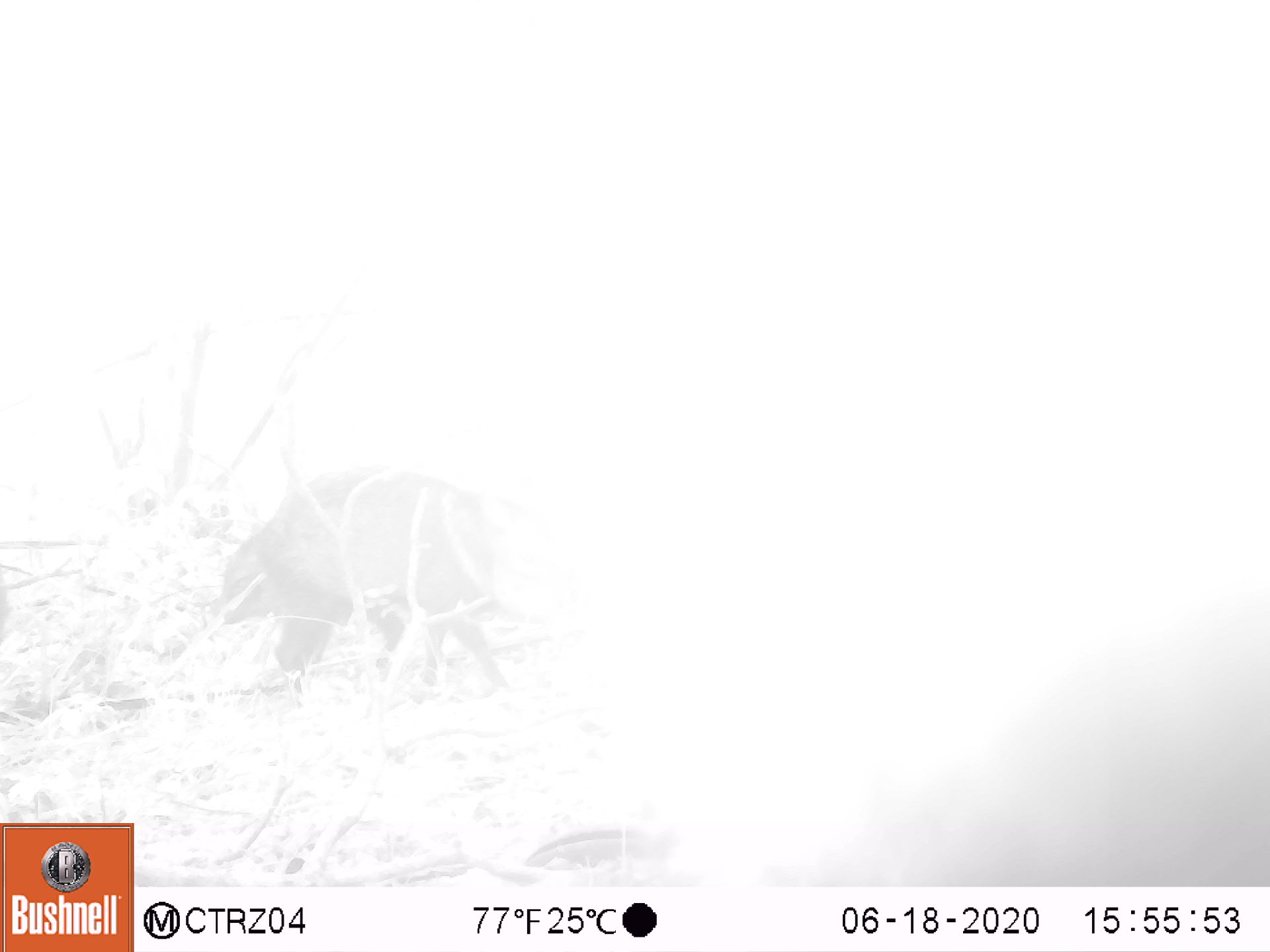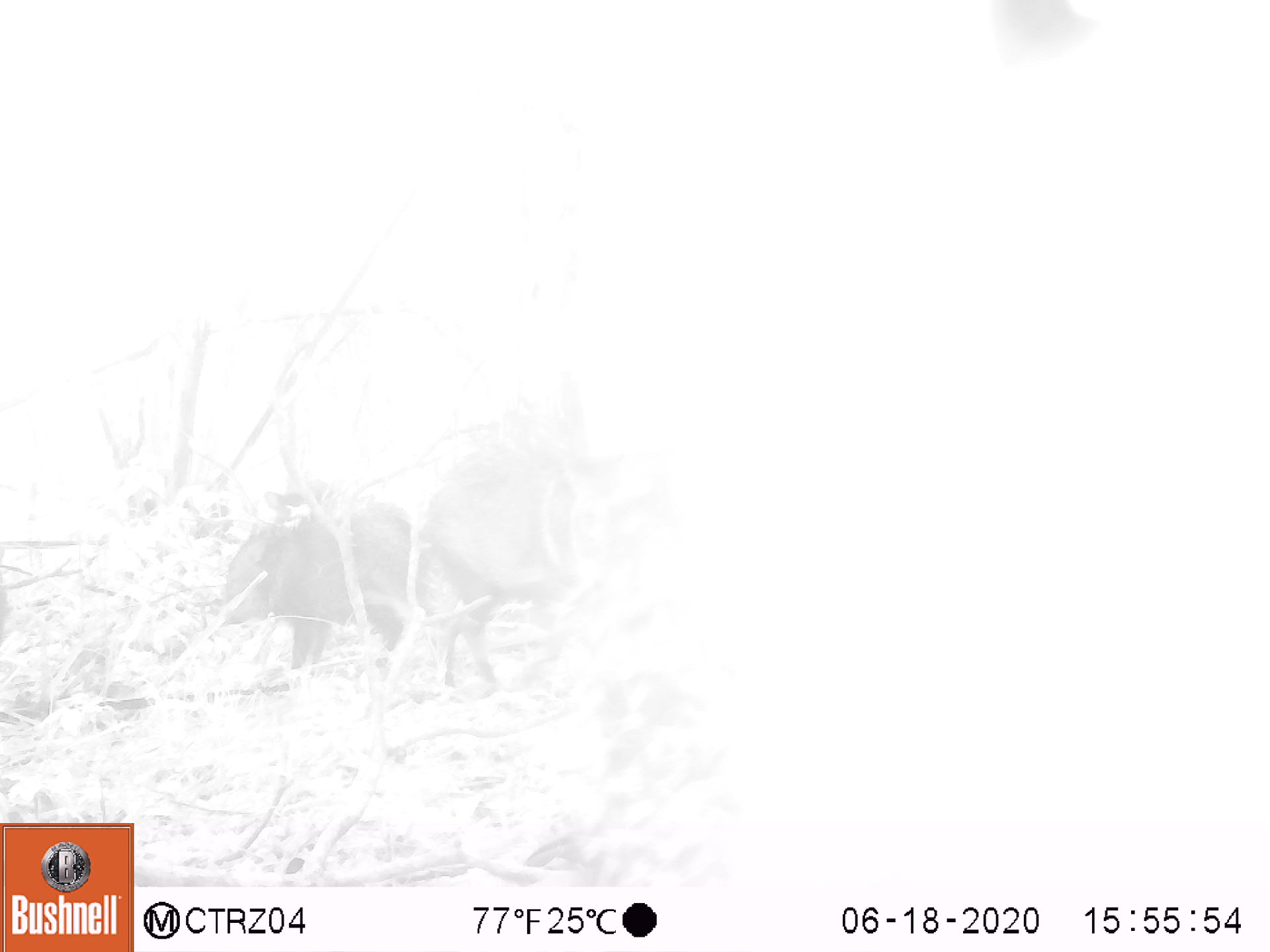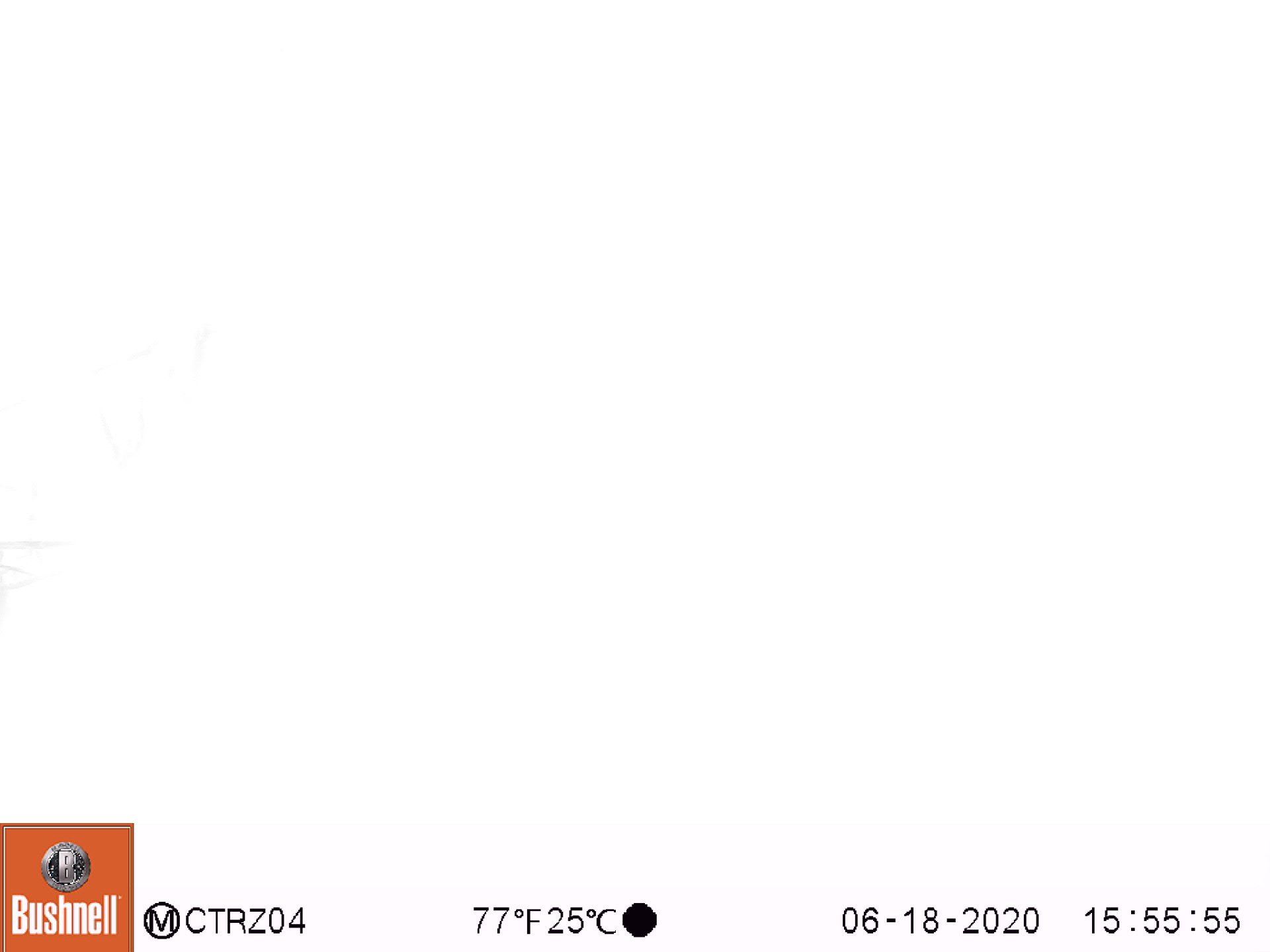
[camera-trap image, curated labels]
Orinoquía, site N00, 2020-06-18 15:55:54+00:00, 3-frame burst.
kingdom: Animalia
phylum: Chordata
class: Mammalia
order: Artiodactyla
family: Tayassuidae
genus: Pecari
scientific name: Pecari tajacu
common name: collared peccary